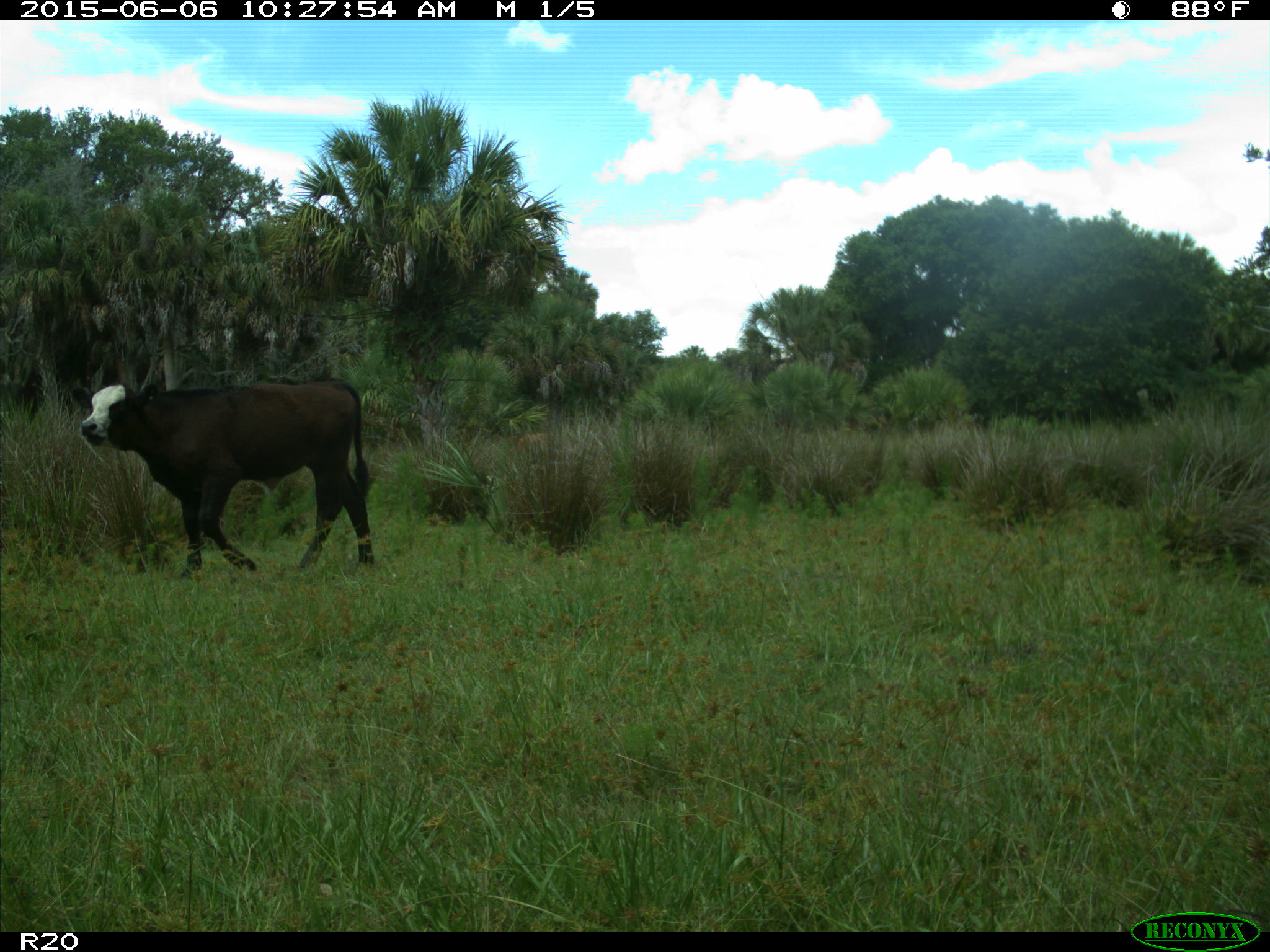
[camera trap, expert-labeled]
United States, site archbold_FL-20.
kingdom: Animalia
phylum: Chordata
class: Mammalia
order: Artiodactyla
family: Bovidae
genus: Bos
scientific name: Bos taurus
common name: domestic cow